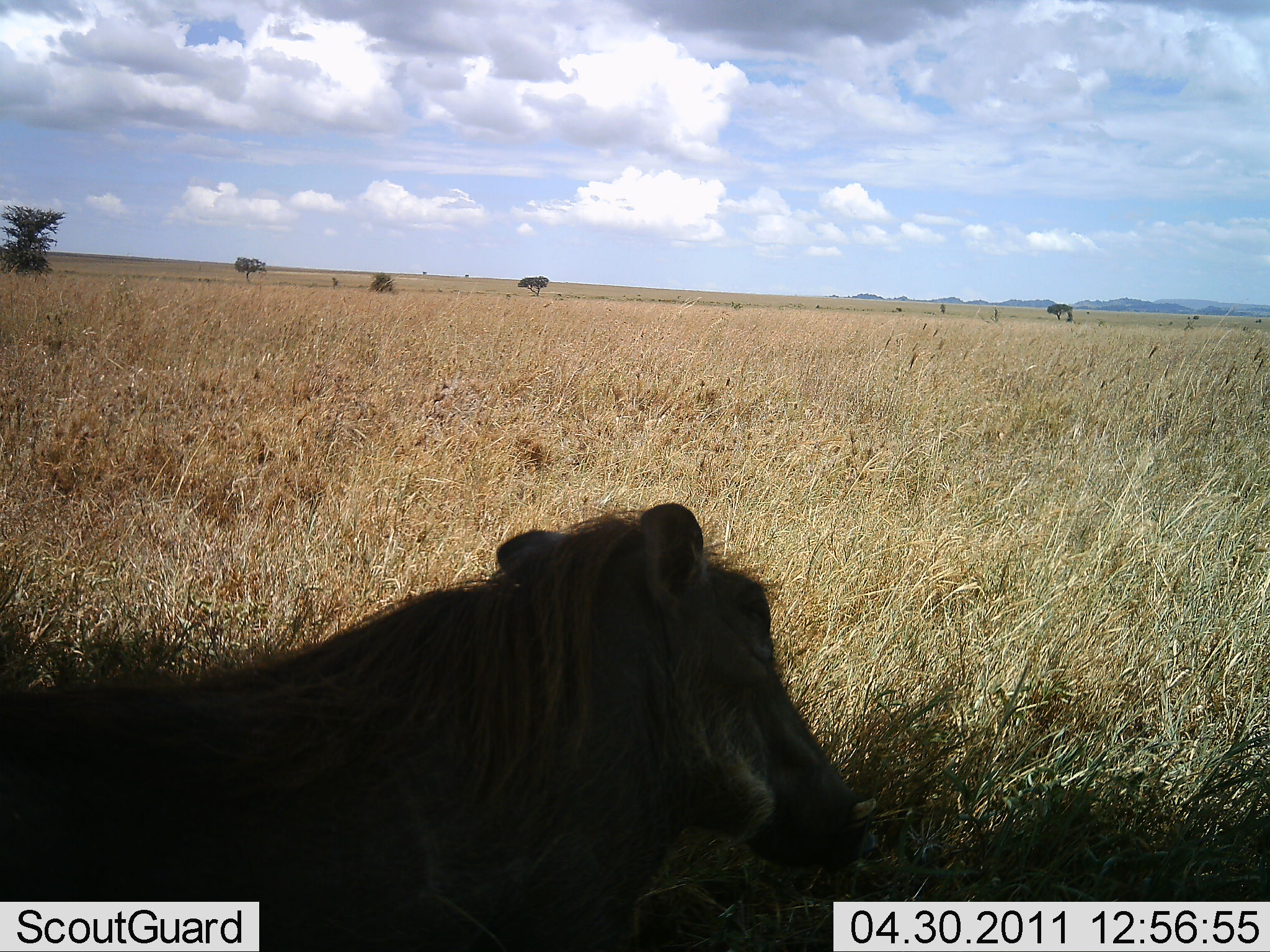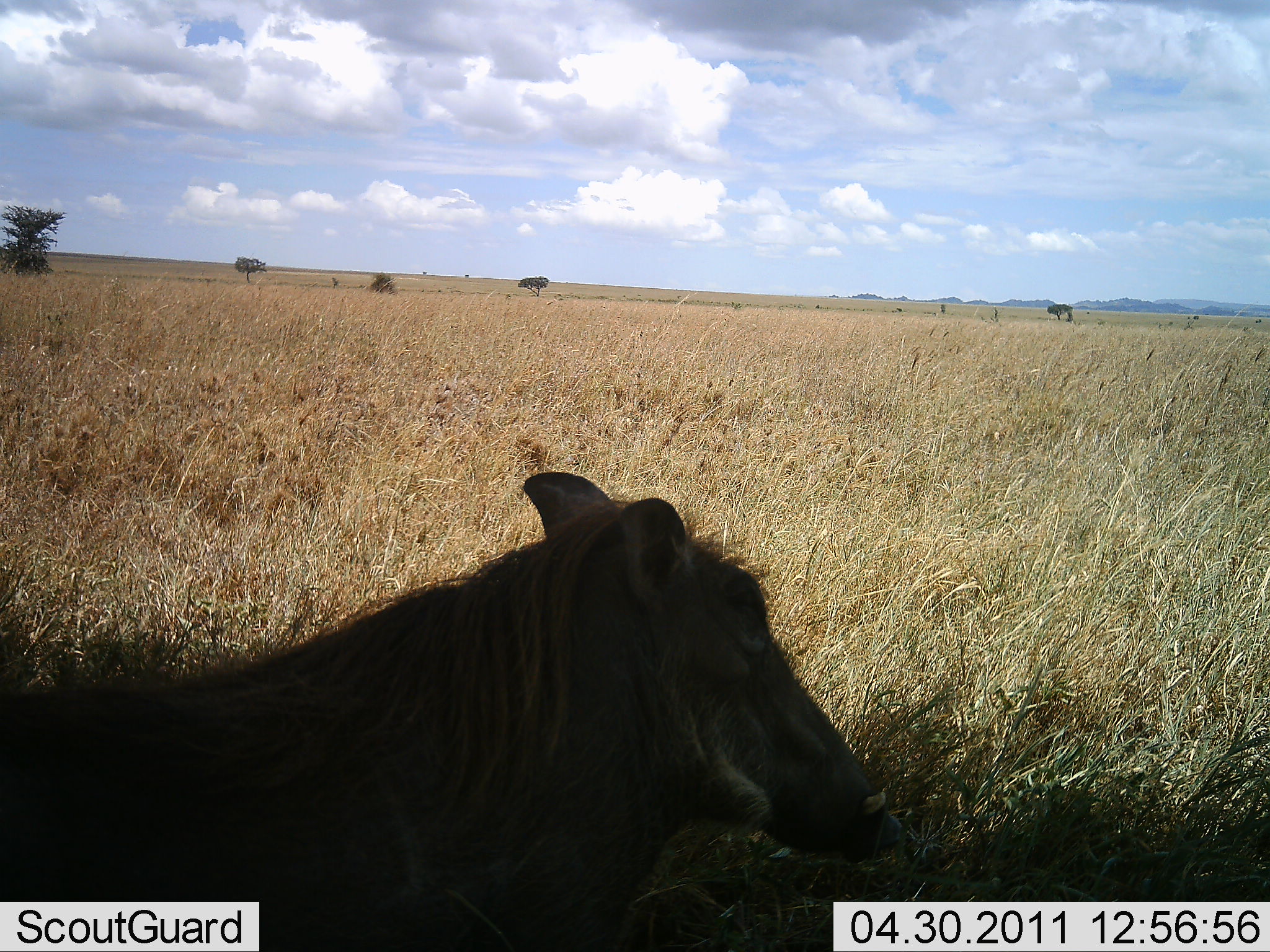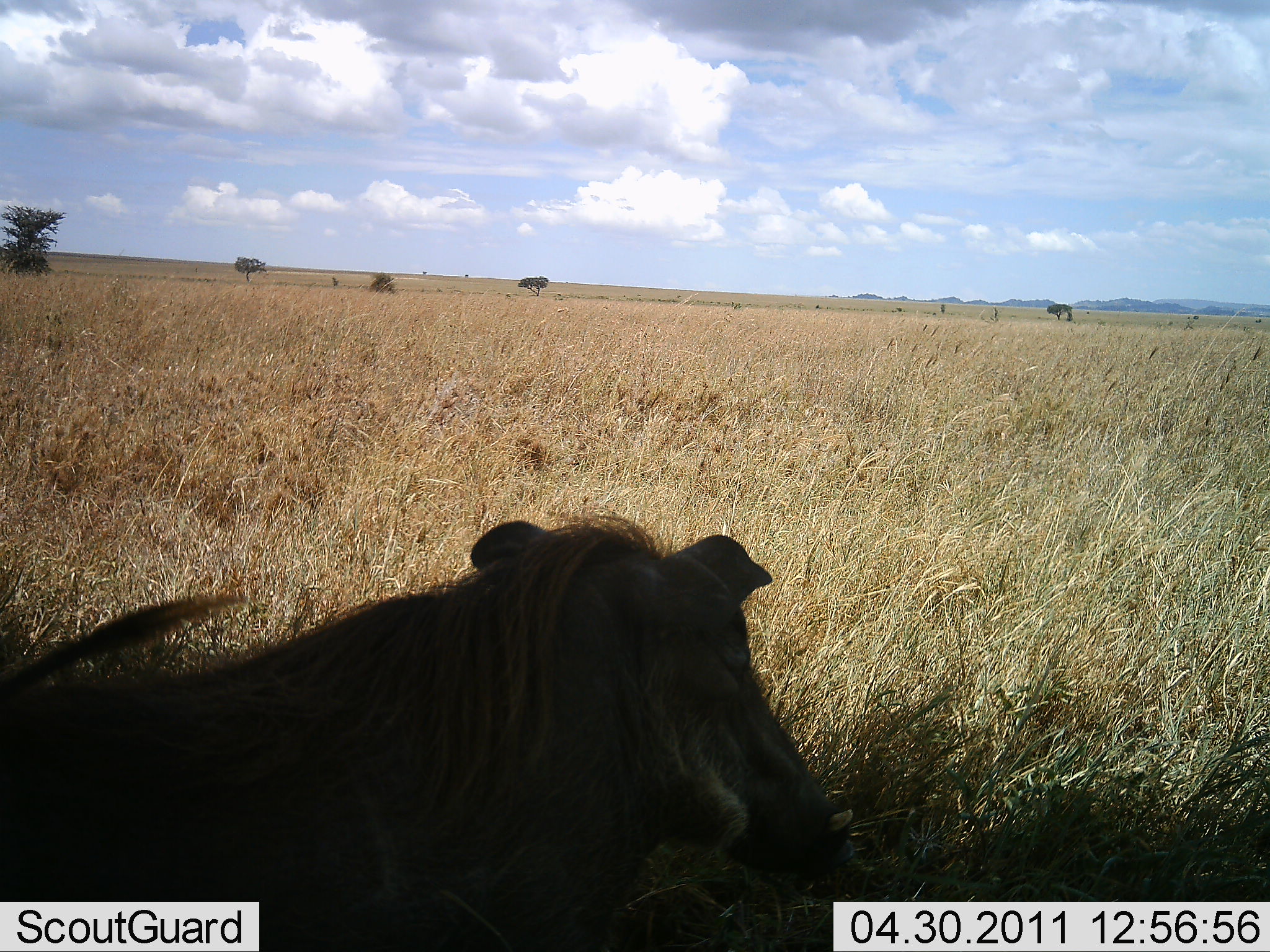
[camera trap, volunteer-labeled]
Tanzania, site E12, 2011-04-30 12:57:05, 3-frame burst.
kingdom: Animalia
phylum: Chordata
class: Mammalia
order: Artiodactyla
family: Suidae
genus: Phacochoerus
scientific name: Phacochoerus africanus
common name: warthog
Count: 1.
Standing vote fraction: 50%.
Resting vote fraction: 50%.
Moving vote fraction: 0%.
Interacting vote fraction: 0%.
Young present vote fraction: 0%.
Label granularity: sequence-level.